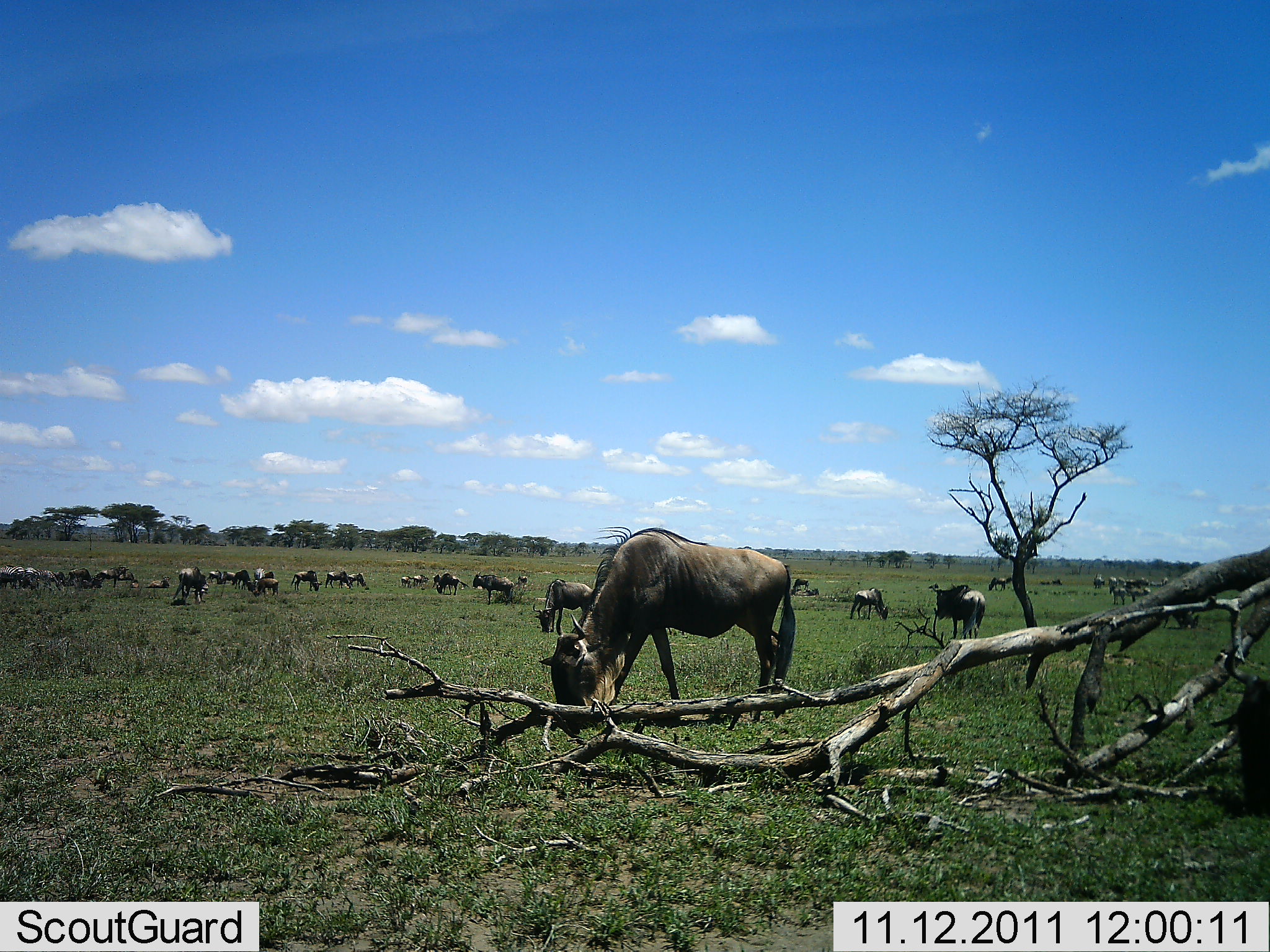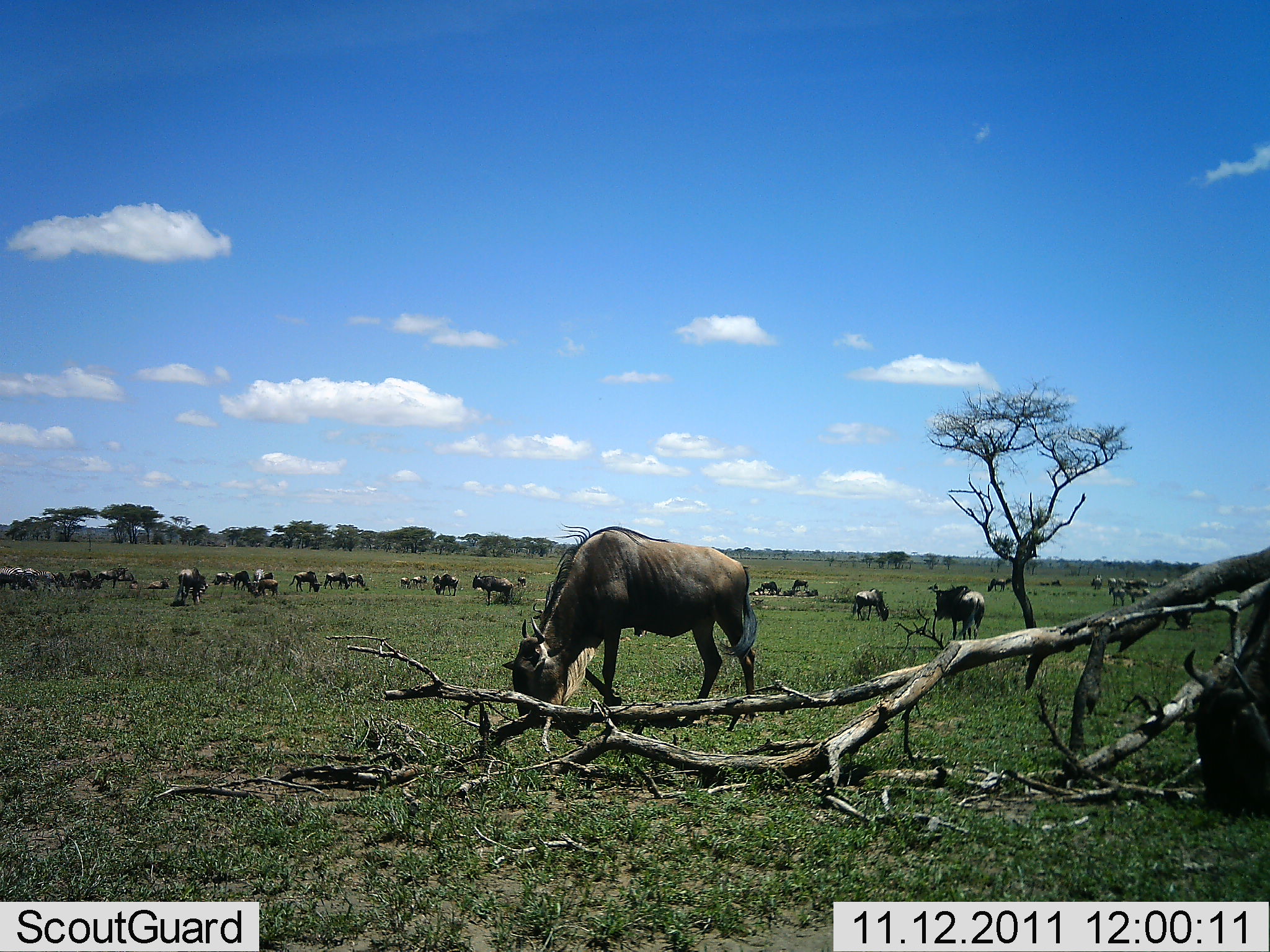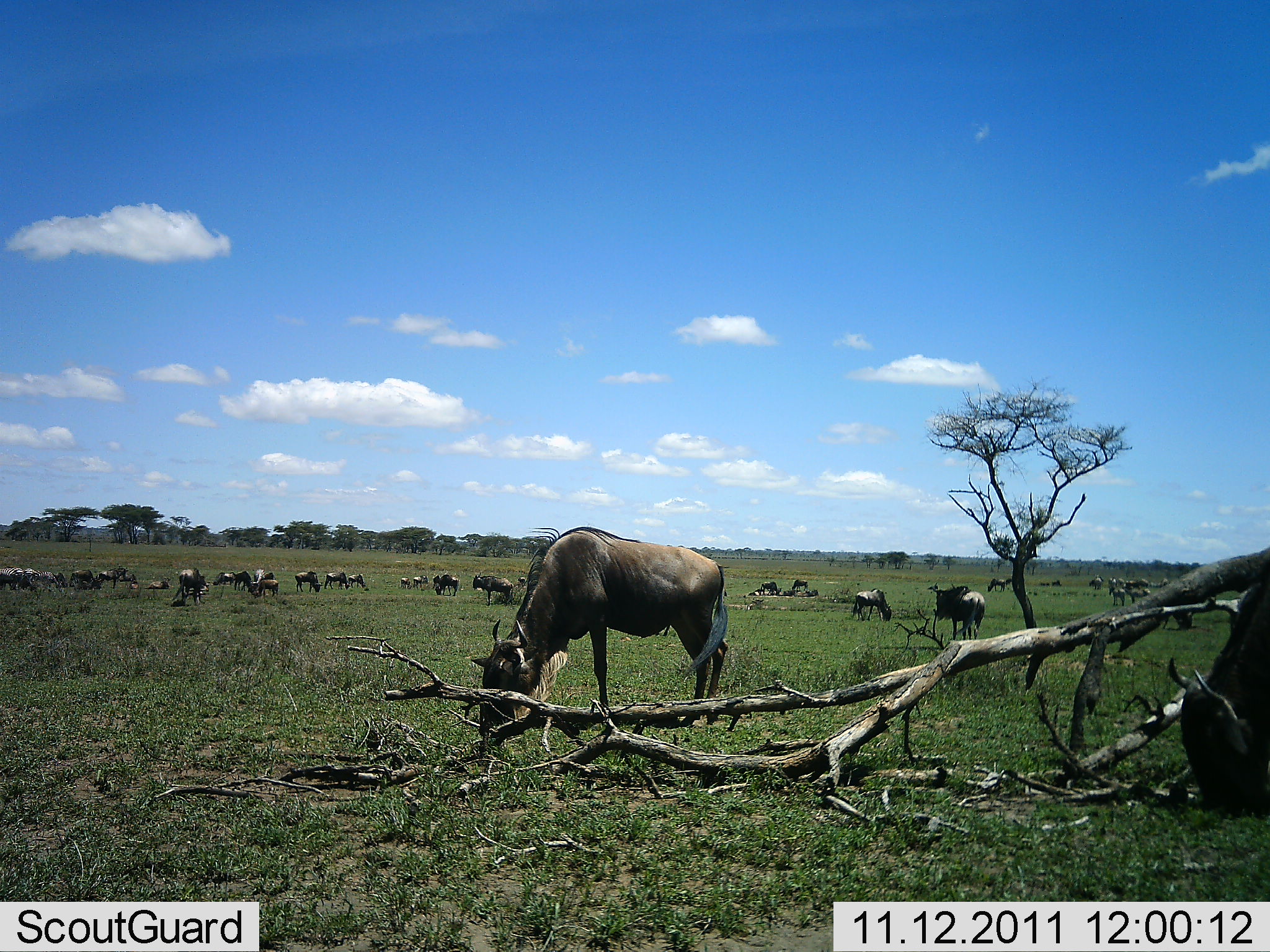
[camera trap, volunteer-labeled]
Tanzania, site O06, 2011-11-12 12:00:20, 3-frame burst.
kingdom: Animalia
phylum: Chordata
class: Mammalia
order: Artiodactyla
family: Bovidae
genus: Connochaetes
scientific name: Connochaetes taurinus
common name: blue wildebeest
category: wildebeest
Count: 11-50.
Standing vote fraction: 57%.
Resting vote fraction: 7%.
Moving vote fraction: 7%.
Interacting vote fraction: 0%.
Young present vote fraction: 0%.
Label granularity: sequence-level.